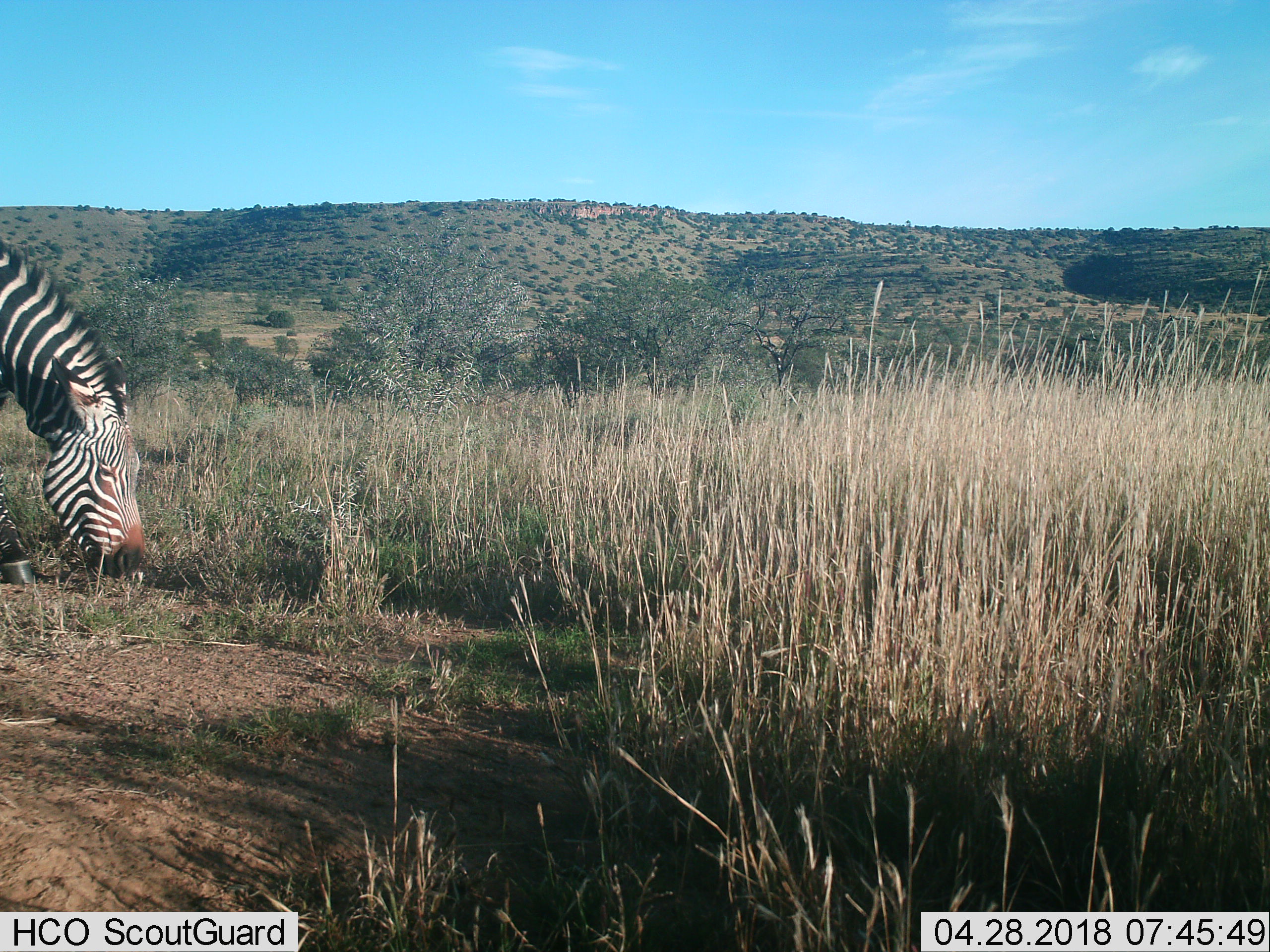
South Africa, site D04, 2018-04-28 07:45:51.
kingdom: Animalia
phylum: Chordata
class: Mammalia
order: Perissodactyla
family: Equidae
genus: Equus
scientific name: Equus zebra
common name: mountain zebra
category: zebramountain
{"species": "zebramountain (mountain zebra) (Equus zebra)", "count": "1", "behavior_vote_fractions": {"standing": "25%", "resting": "0%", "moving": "0%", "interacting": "0%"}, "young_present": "0%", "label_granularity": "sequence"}